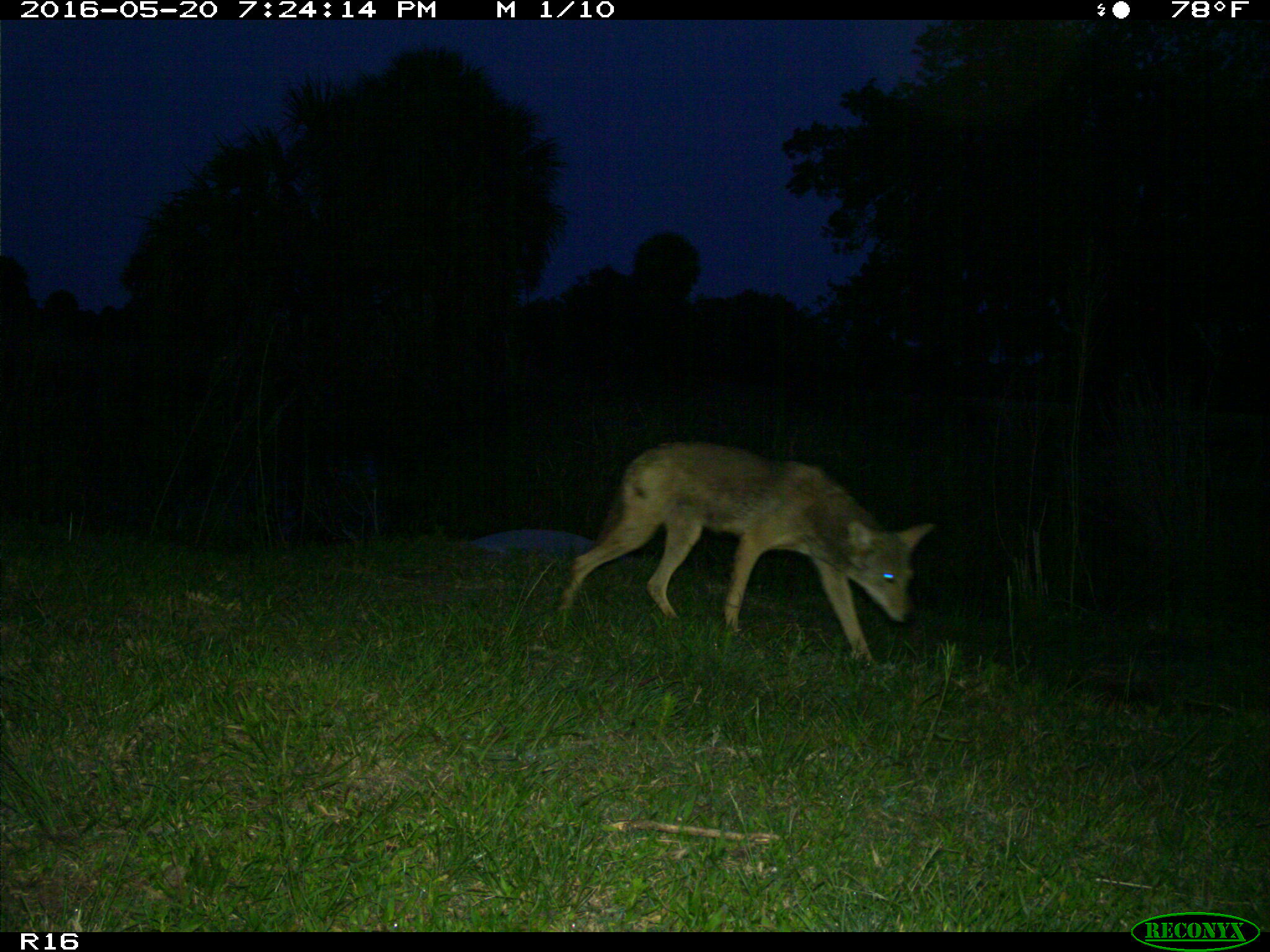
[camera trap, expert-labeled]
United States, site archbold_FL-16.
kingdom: Animalia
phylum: Chordata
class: Mammalia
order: Carnivora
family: Canidae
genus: Canis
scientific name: Canis latrans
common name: coyote